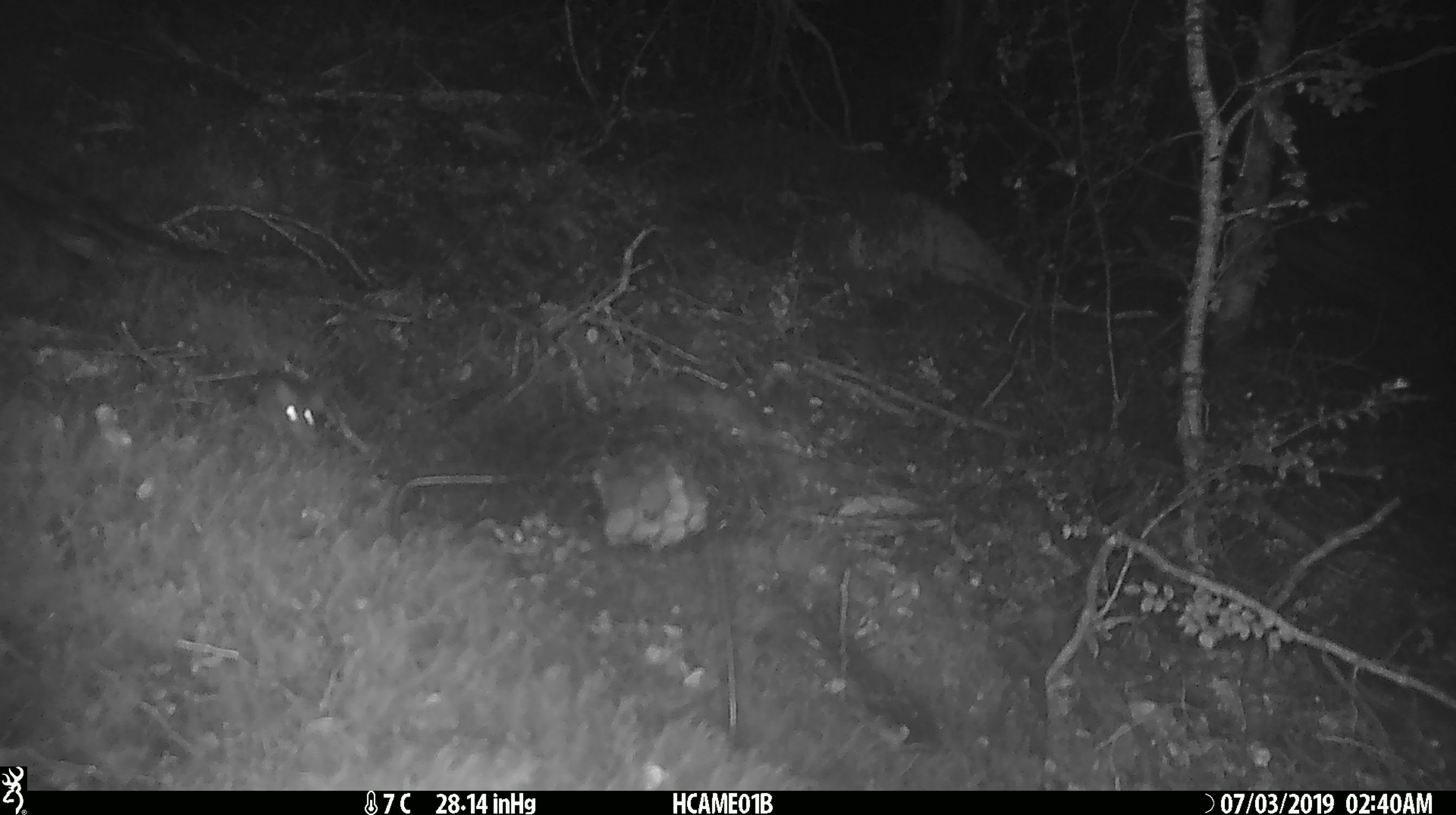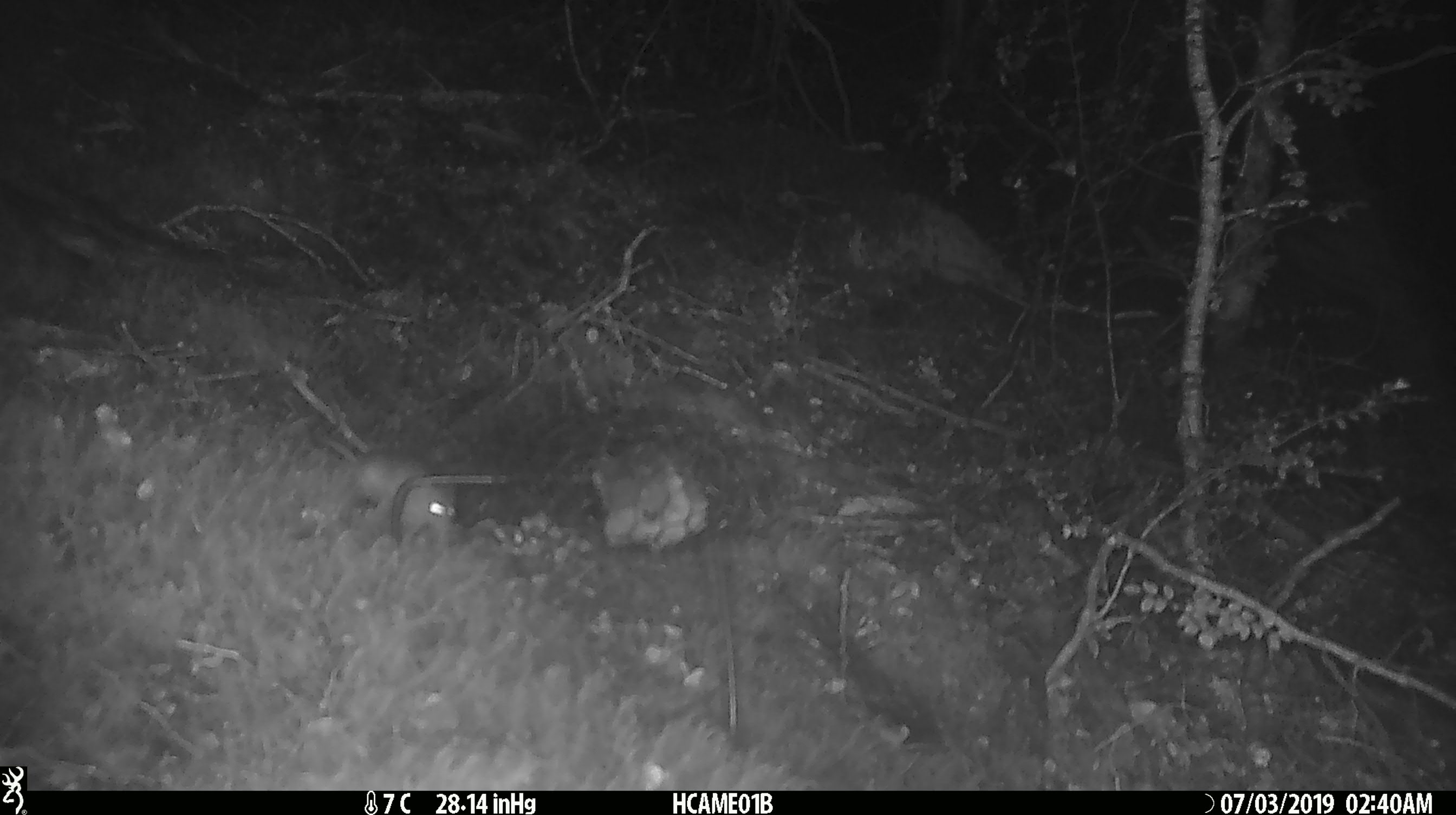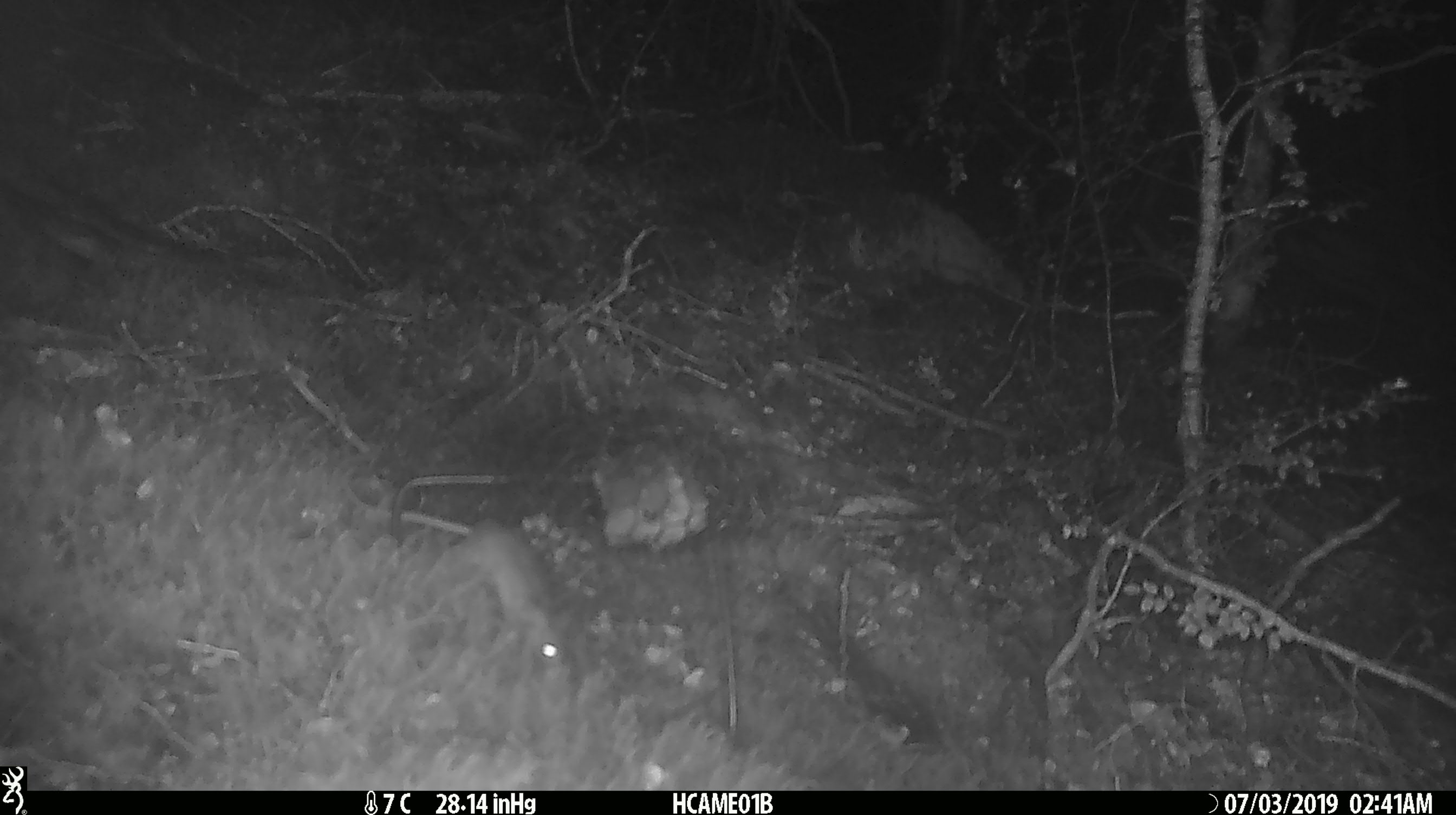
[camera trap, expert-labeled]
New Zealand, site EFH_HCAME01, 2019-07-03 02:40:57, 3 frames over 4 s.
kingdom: Animalia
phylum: Chordata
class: Mammalia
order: Rodentia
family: Muridae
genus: Mus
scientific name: Mus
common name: mouse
Mouse (Mus).